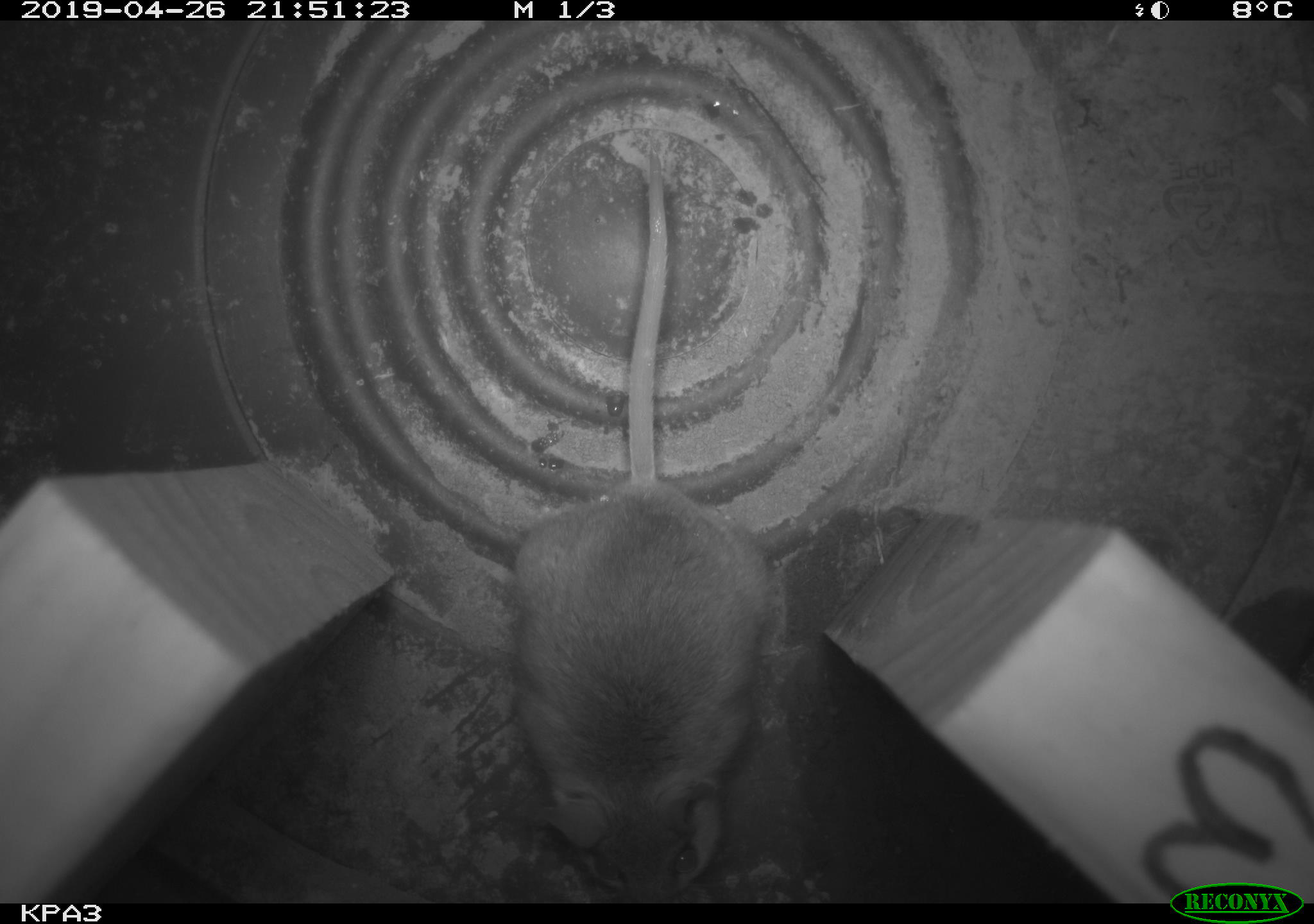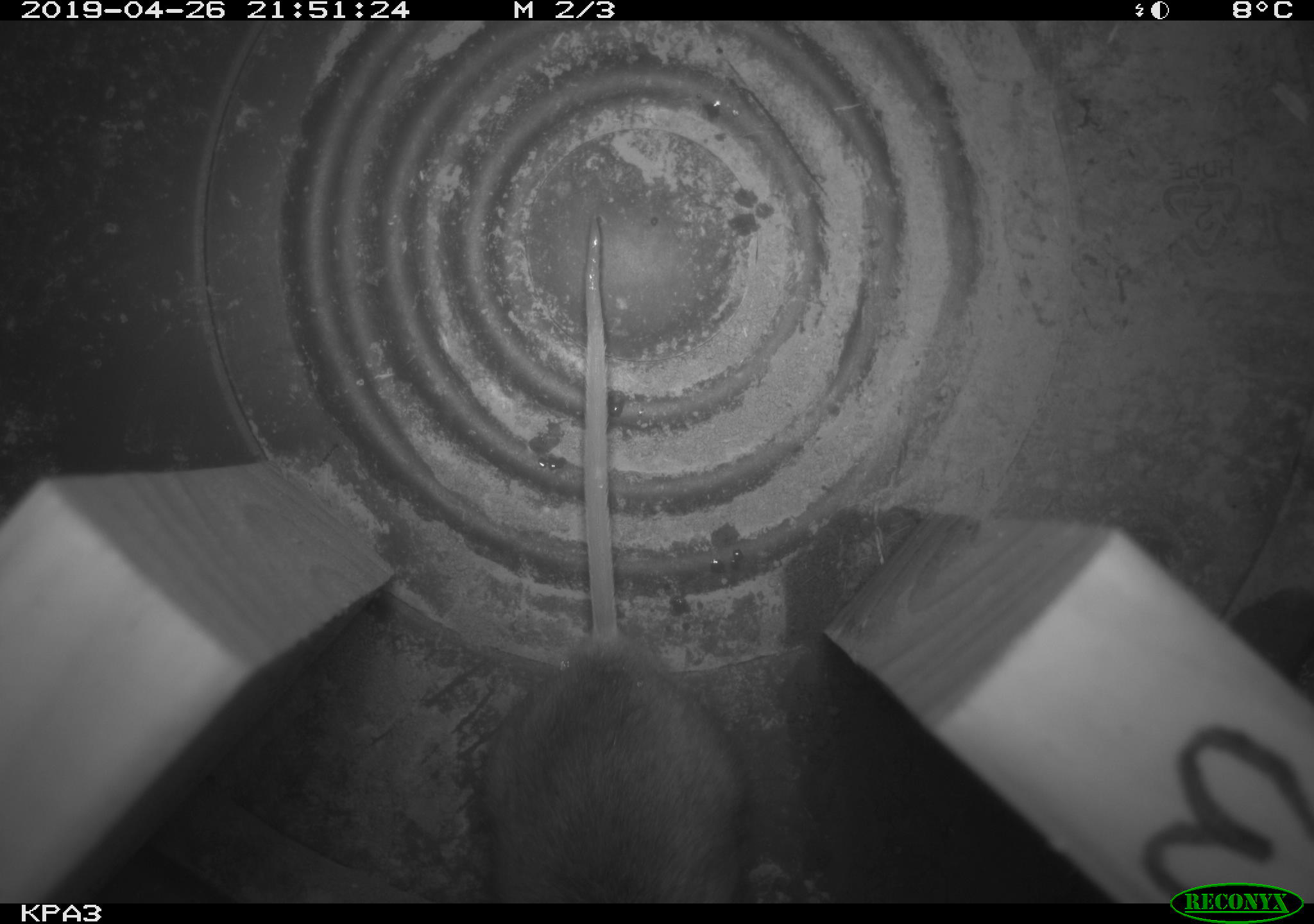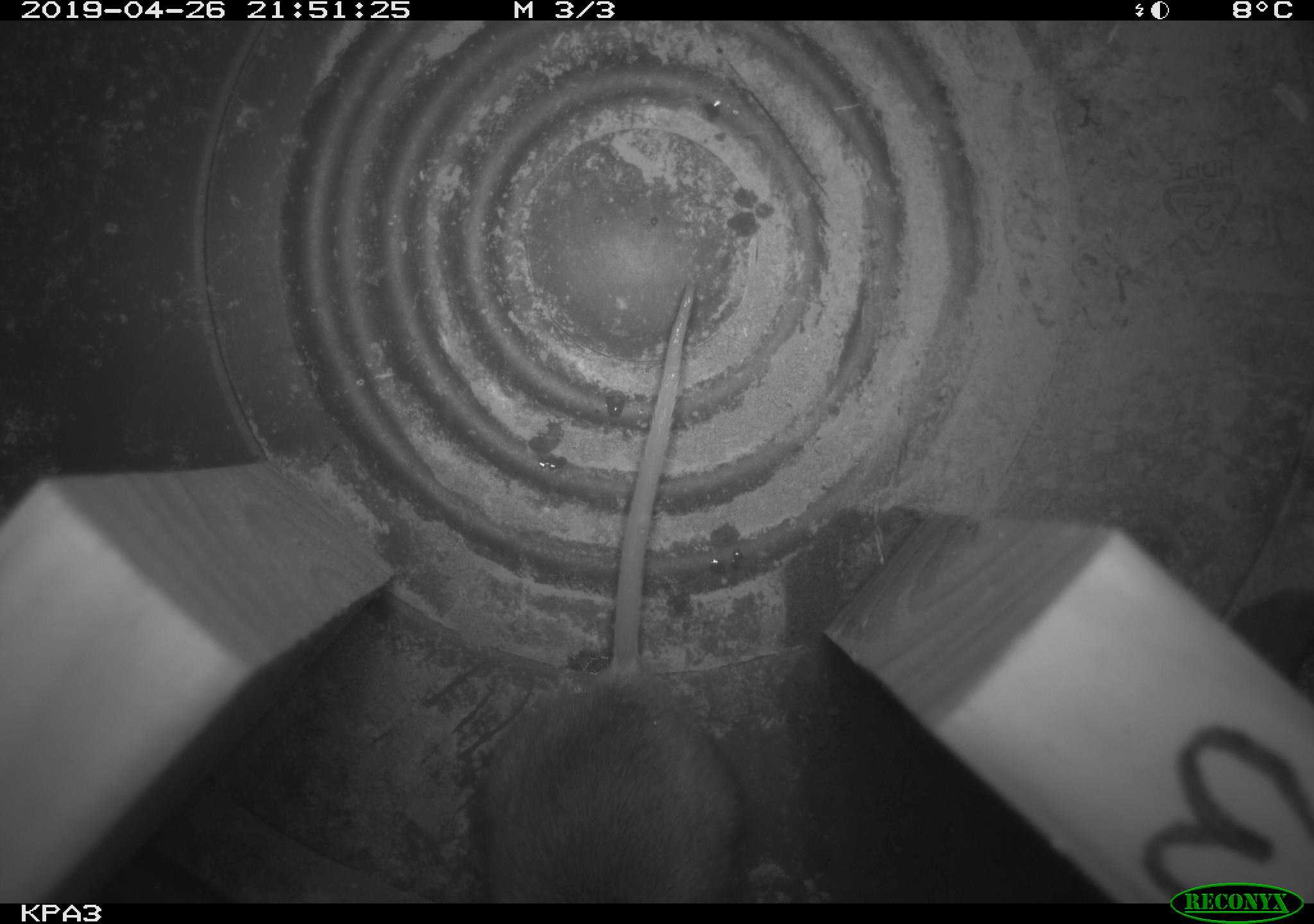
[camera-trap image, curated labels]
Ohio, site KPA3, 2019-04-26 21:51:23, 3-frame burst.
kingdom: Animalia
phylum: Chordata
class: Mammalia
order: Rodentia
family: Cricetidae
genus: Peromyscus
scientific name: Peromyscus leucopus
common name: white-footed mouse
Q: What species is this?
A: White-footed mouse (Peromyscus leucopus).